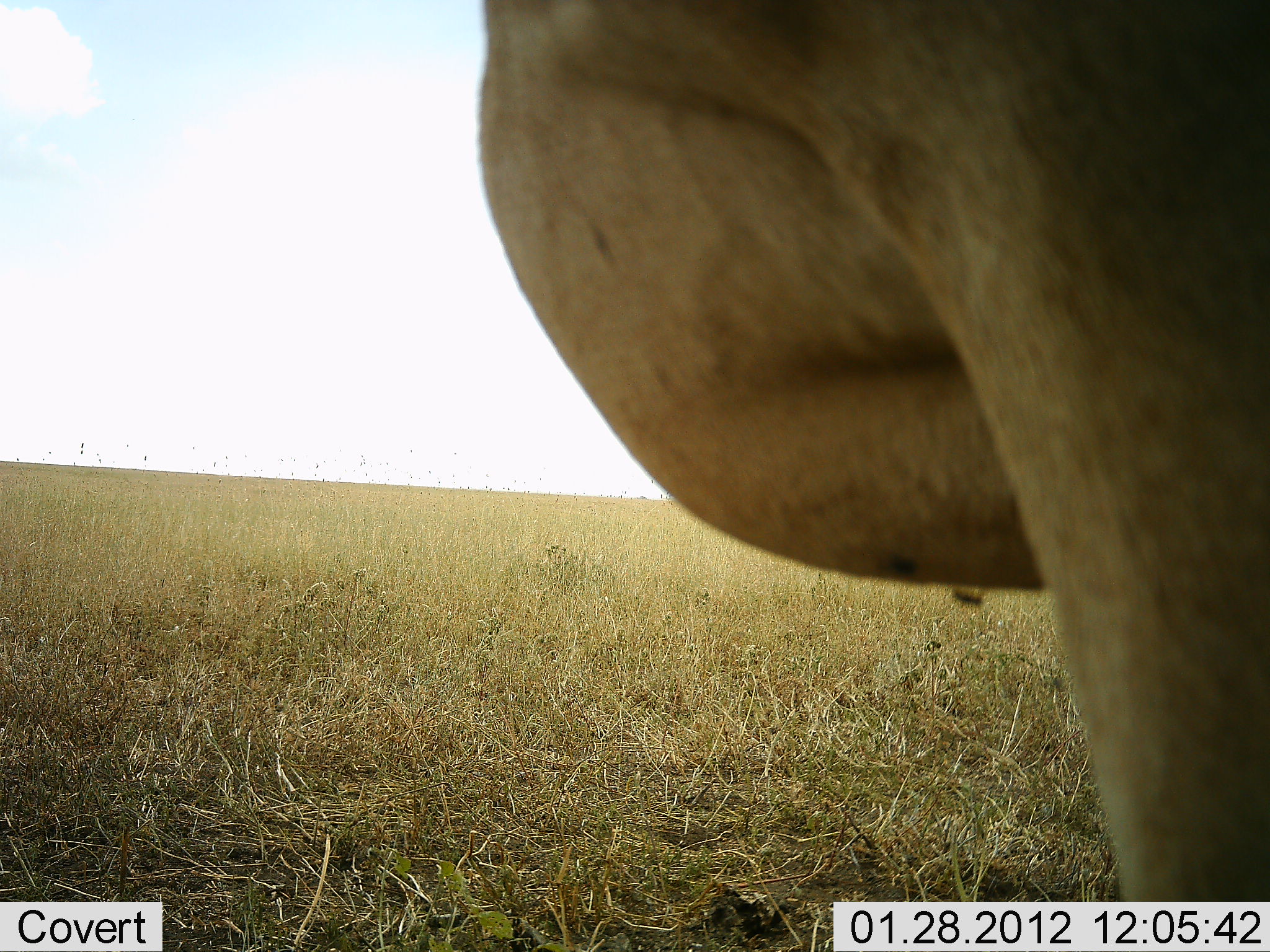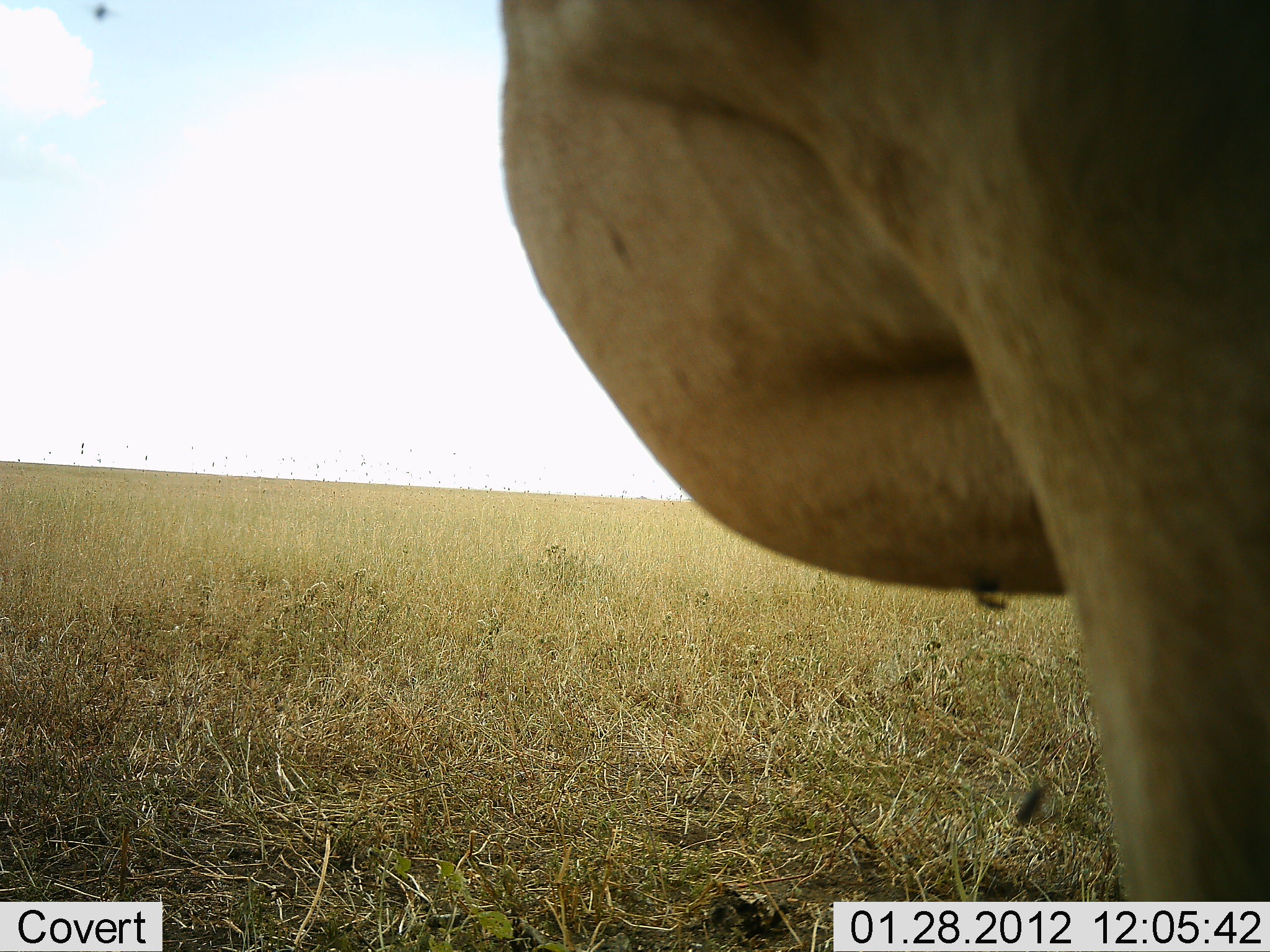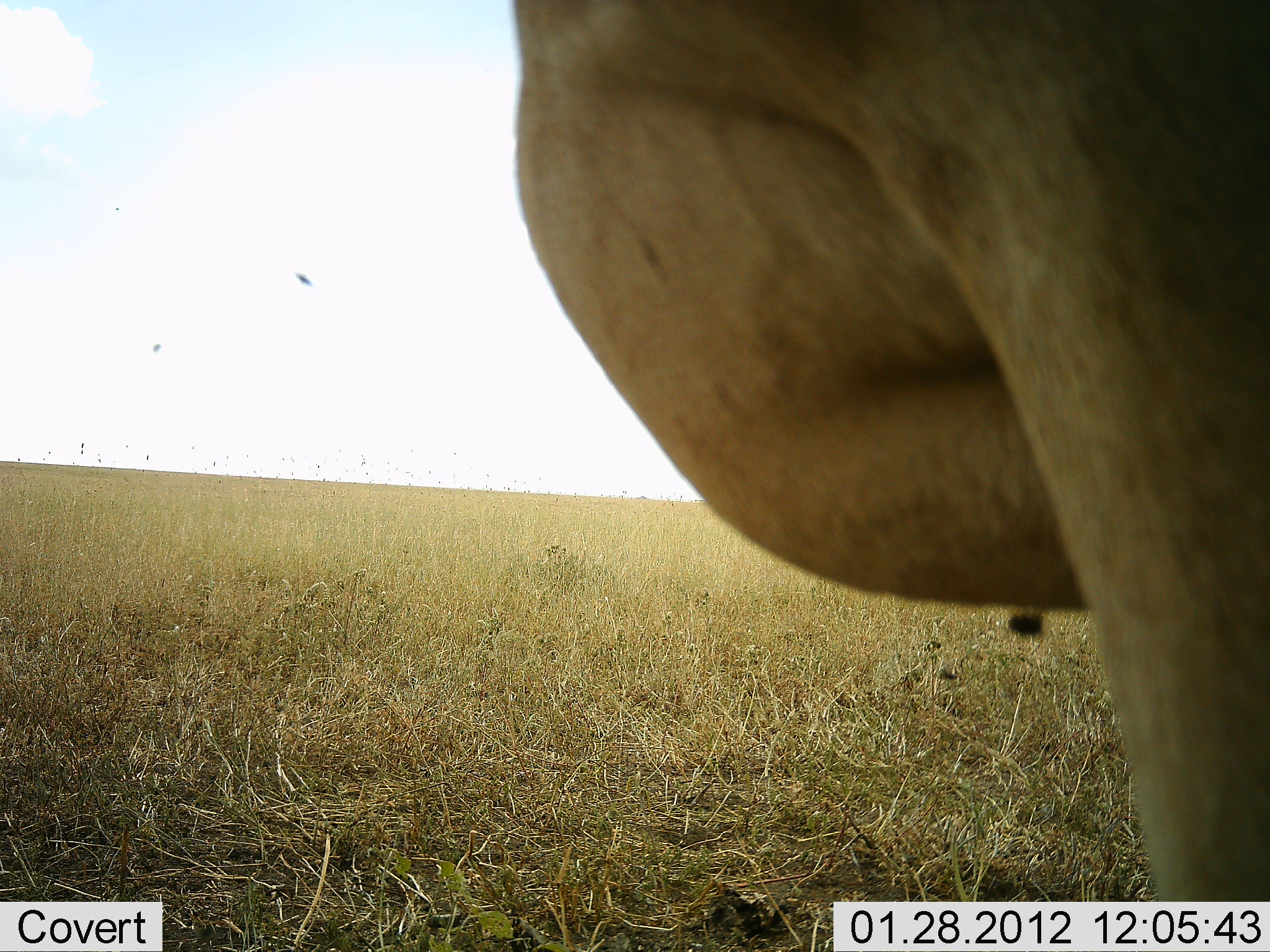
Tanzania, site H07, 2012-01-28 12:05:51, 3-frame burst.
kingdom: Animalia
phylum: Chordata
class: Mammalia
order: Artiodactyla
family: Bovidae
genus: Alcelaphus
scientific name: Alcelaphus buselaphus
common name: hartebeest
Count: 1.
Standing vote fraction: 100%.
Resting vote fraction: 0%.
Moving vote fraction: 0%.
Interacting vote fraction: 0%.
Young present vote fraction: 0%.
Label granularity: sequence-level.